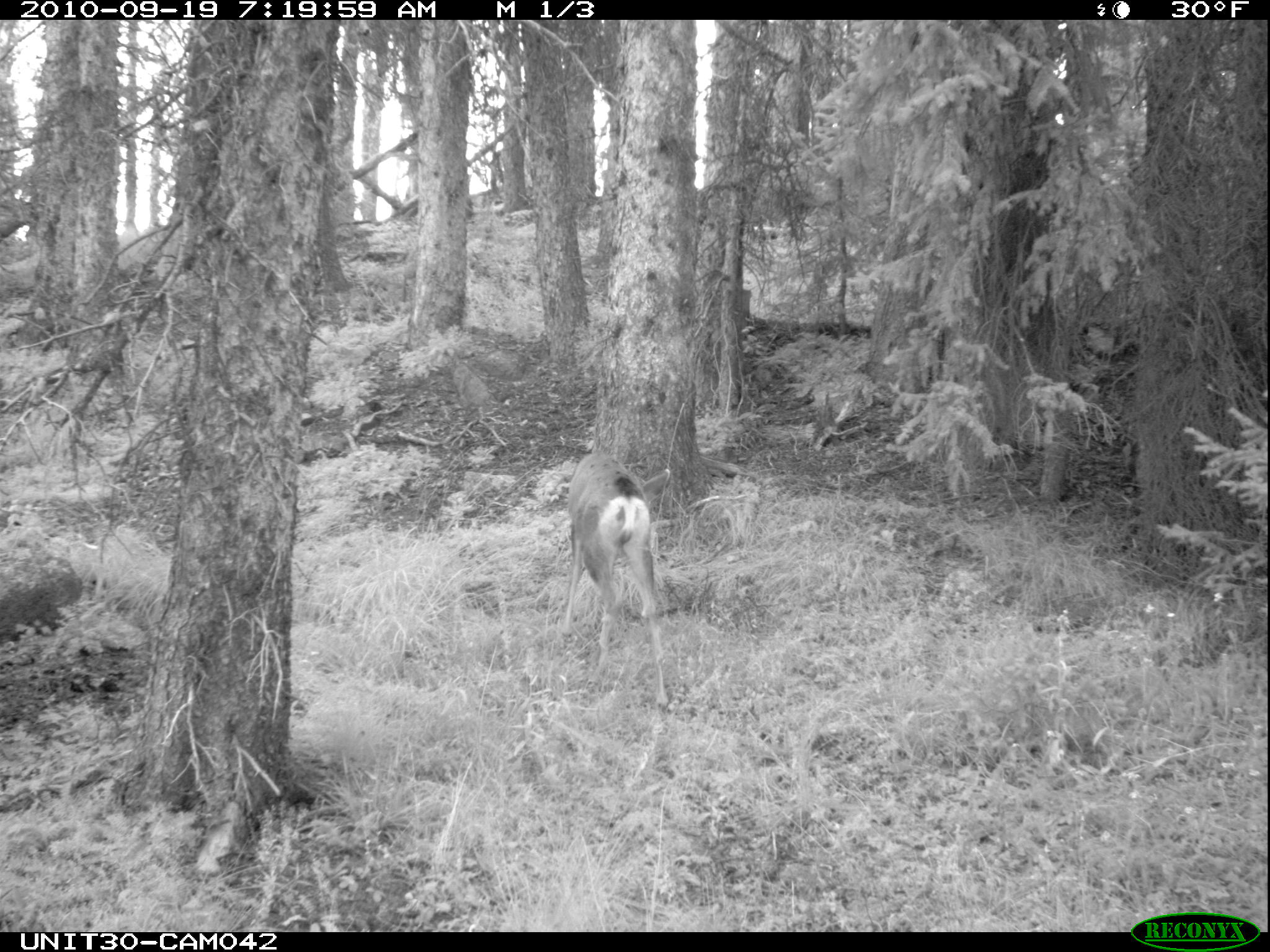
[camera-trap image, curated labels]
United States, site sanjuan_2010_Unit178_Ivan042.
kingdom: Animalia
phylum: Chordata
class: Mammalia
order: Artiodactyla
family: Cervidae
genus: Odocoileus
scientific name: Odocoileus hemionus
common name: mule deer